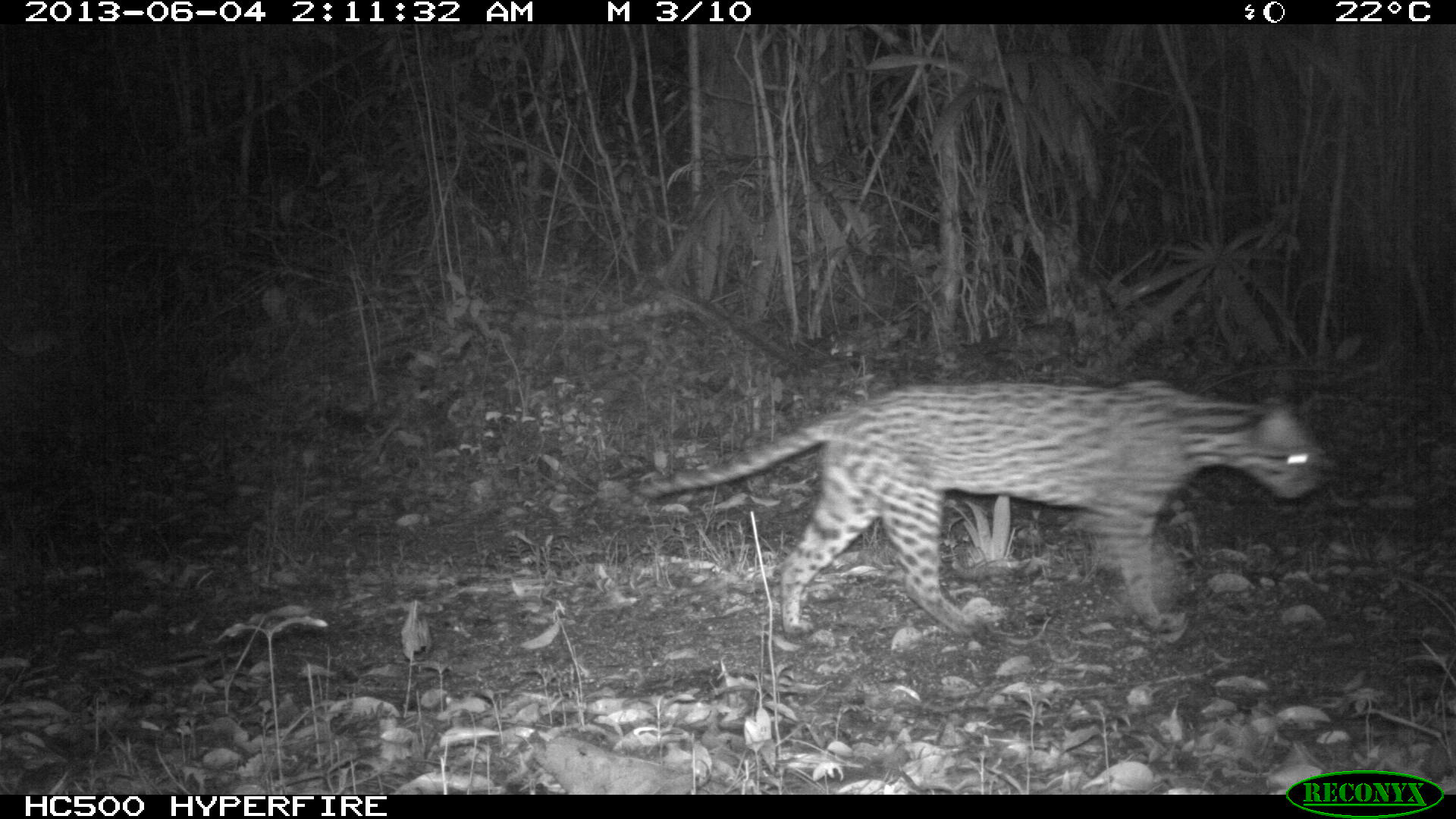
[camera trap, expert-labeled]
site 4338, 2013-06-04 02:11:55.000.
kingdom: Animalia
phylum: Chordata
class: Mammalia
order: Carnivora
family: Felidae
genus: Leopardus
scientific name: Leopardus pardalis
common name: ocelot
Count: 1.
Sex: female.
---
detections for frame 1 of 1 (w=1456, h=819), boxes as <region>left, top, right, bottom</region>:
leopardus pardalis: <region>638, 376, 1326, 642</region>